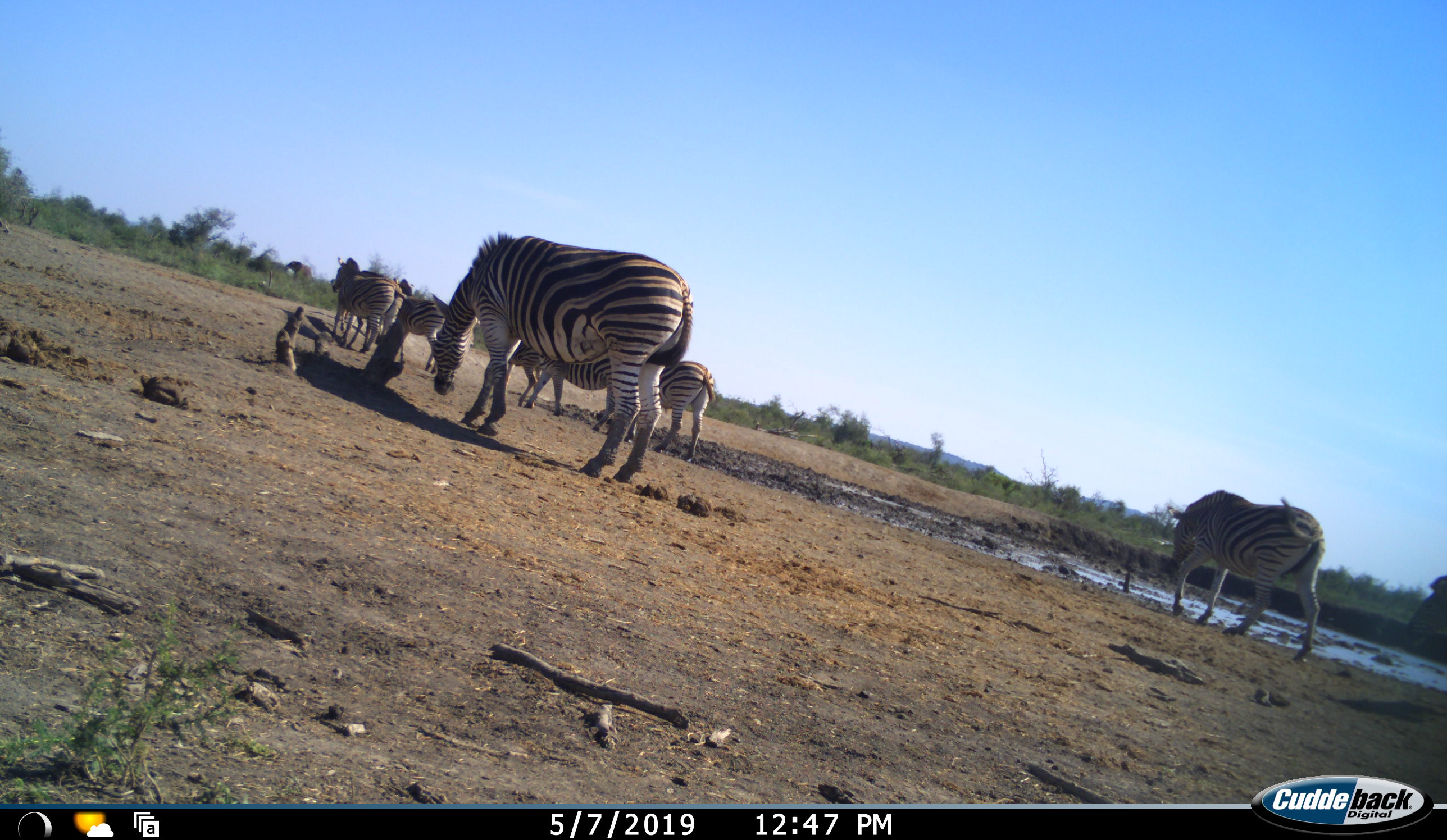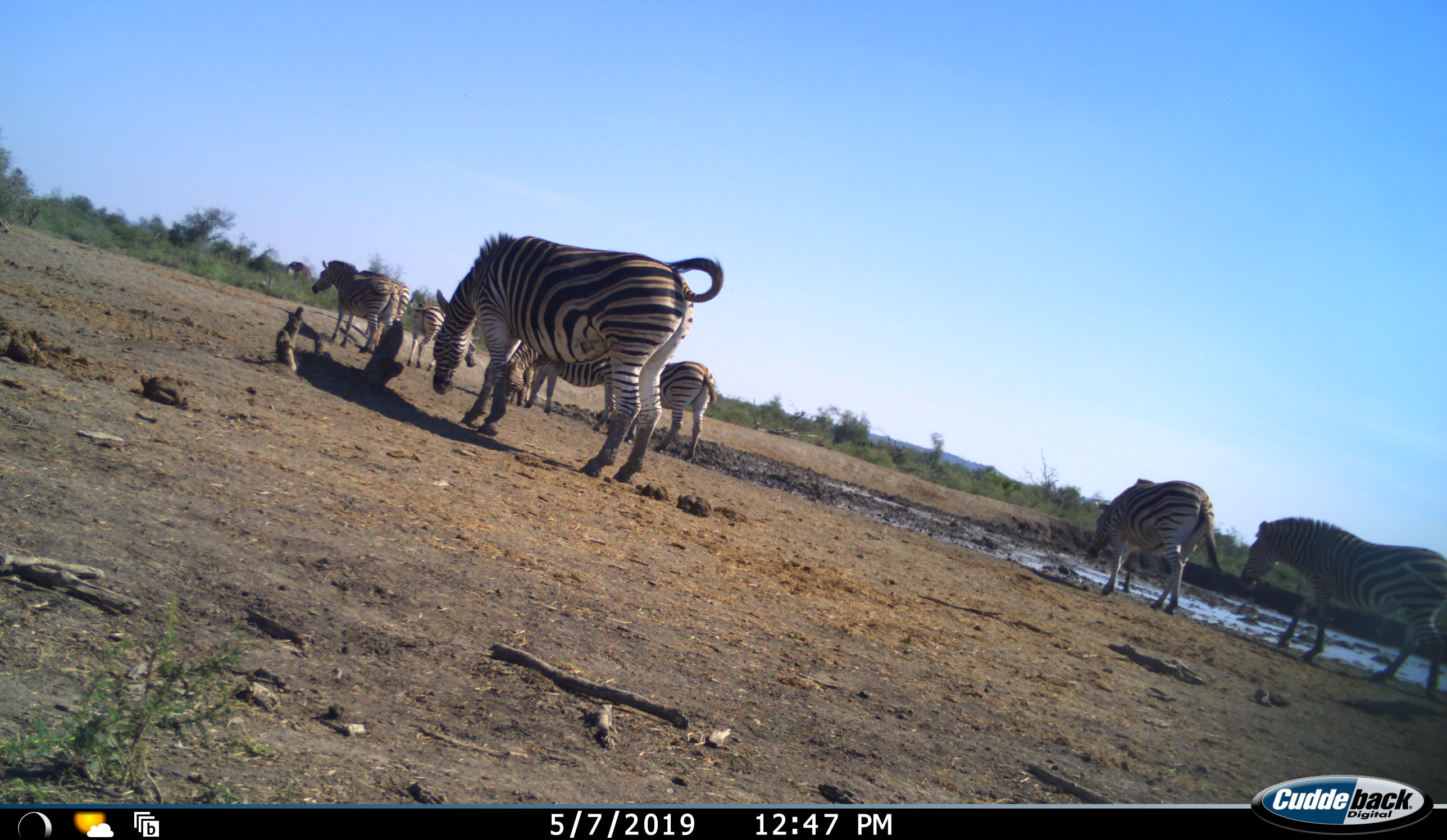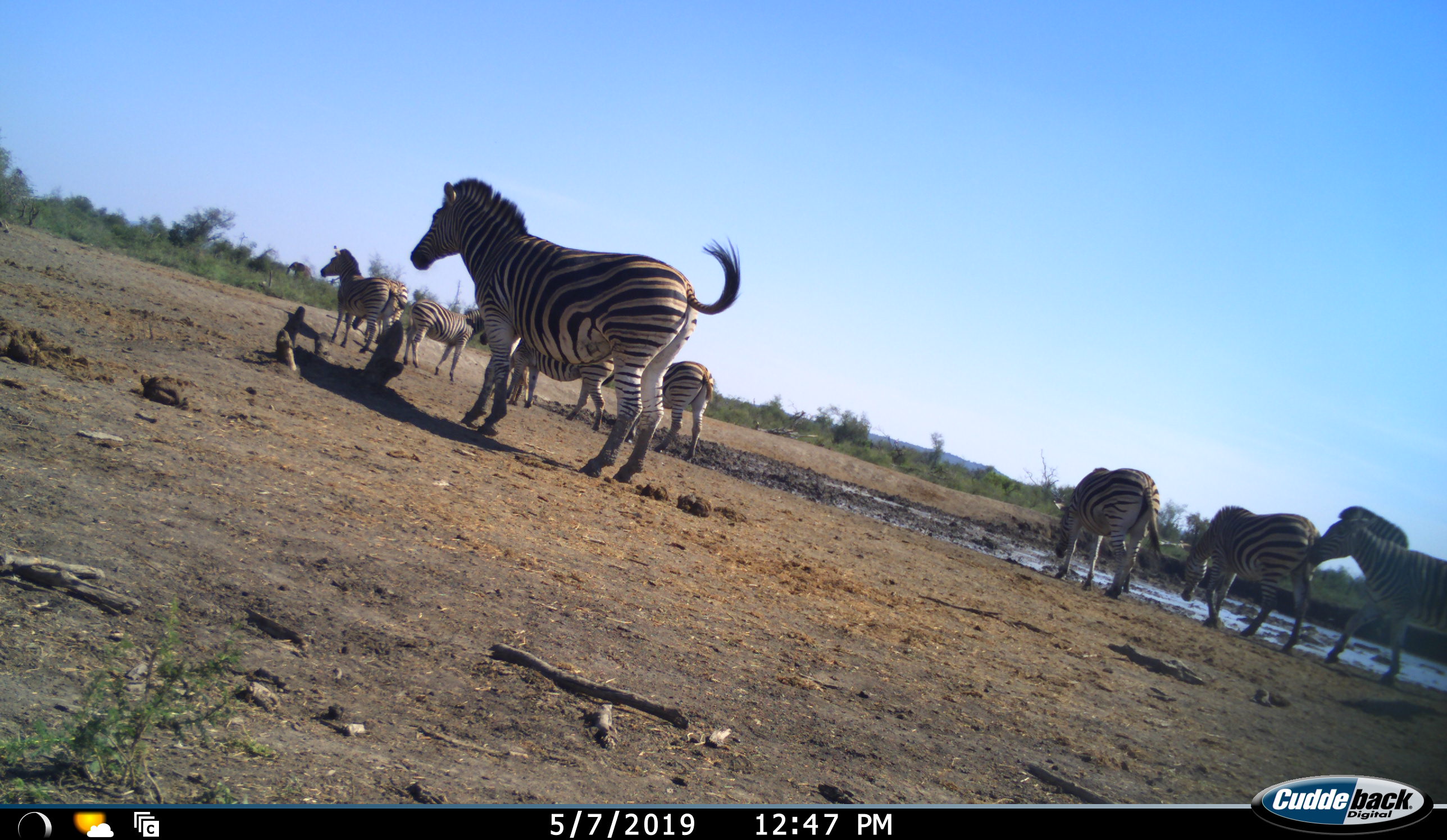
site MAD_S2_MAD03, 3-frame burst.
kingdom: Animalia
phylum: Chordata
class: Mammalia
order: Perissodactyla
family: Equidae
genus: Equus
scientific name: Equus quagga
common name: plains zebra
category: zebraplains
Zebraplains (plains zebra) (Equus quagga), count 8. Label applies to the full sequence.